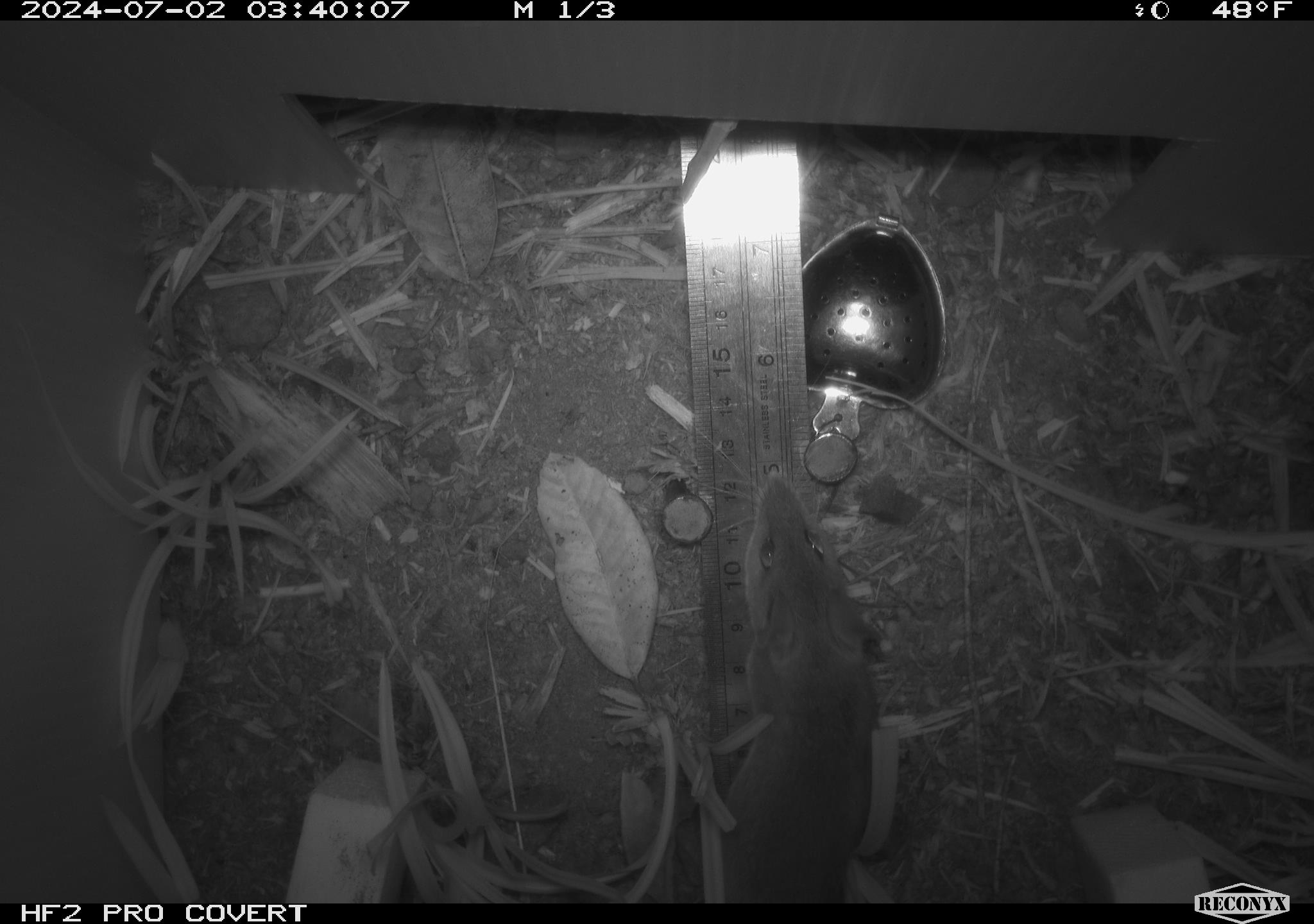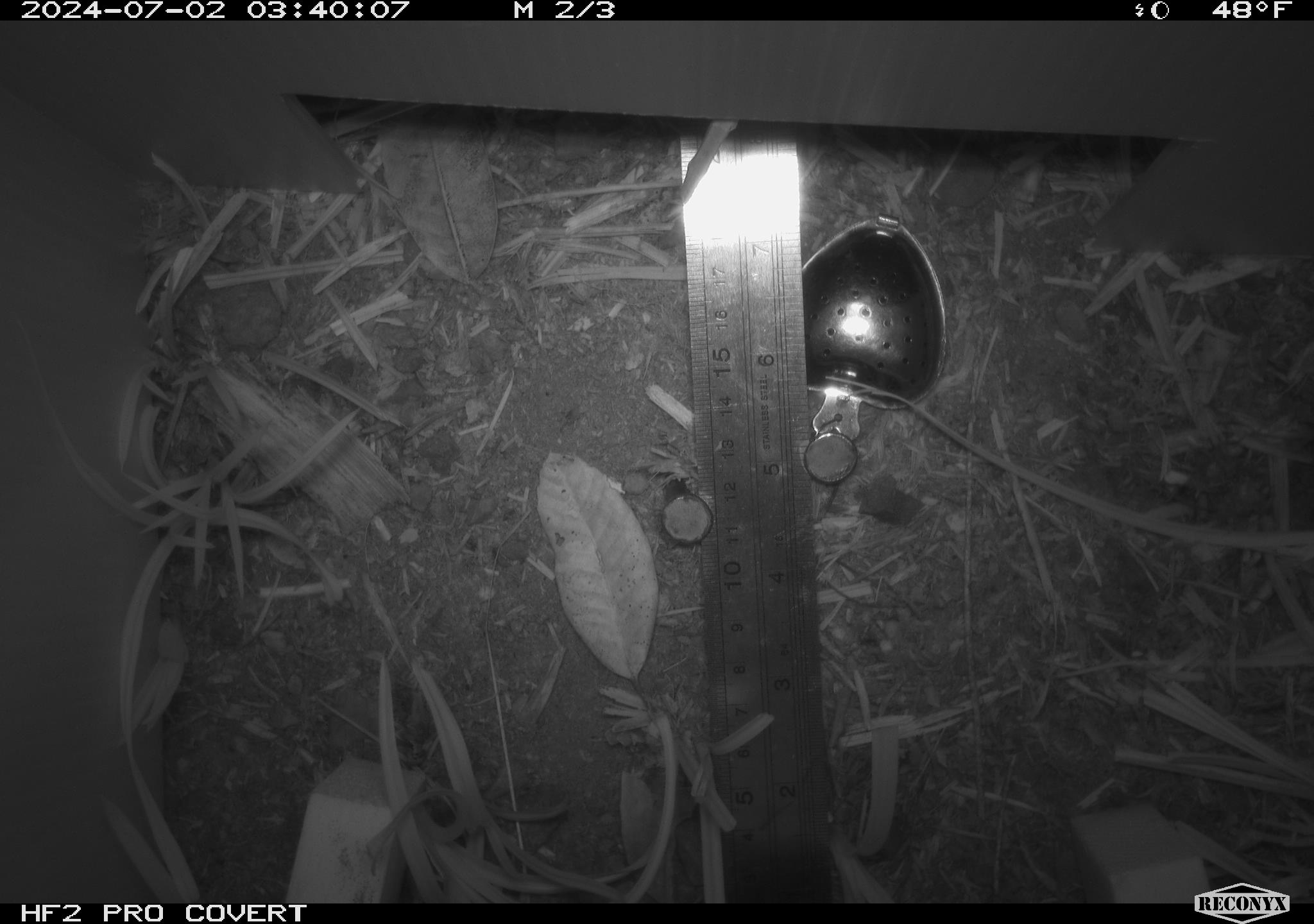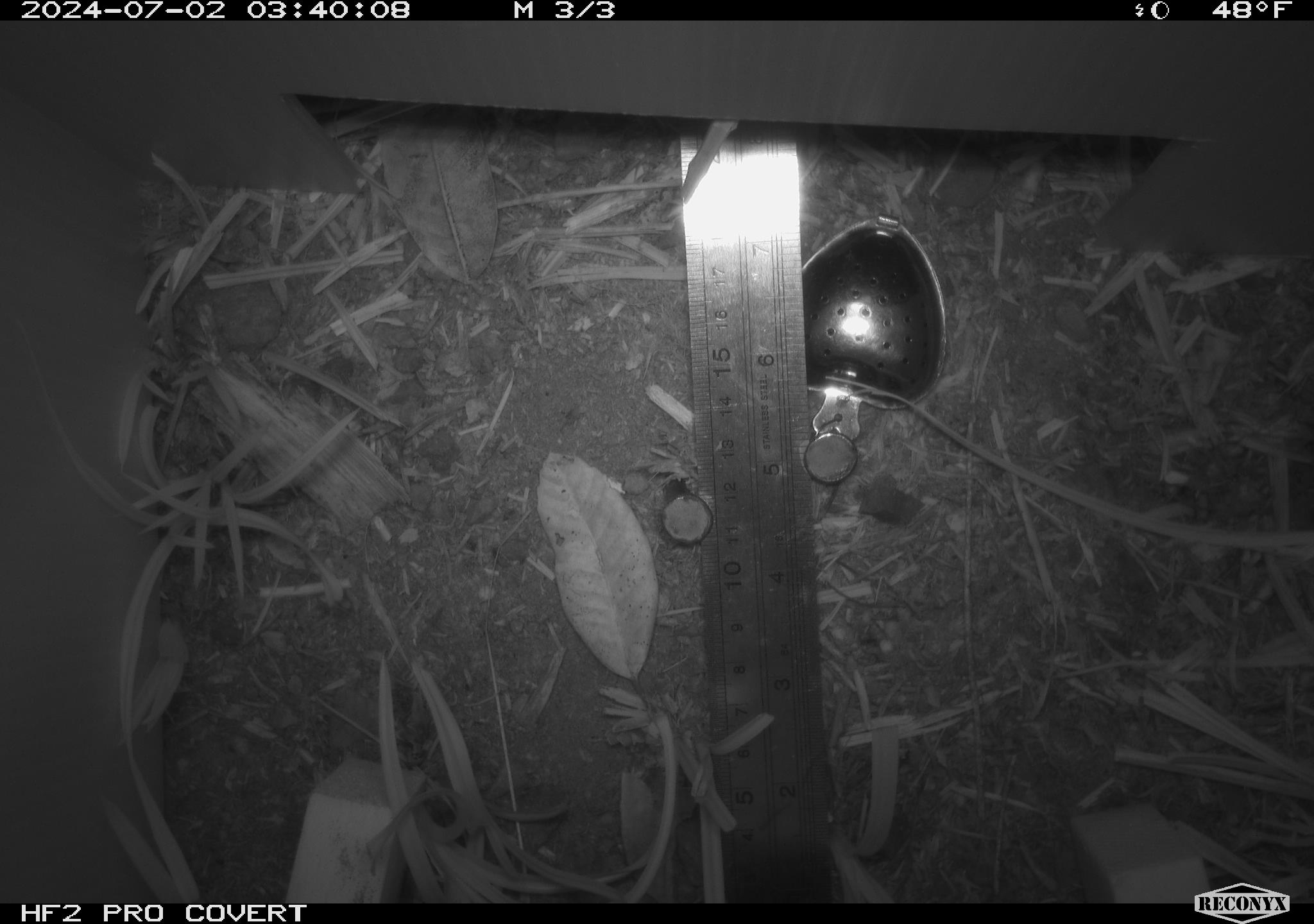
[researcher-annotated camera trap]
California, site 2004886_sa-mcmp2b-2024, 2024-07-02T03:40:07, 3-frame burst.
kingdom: Animalia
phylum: Chordata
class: Mammalia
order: Rodentia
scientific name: Rodentia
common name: mouse species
Mouse species (Rodentia).